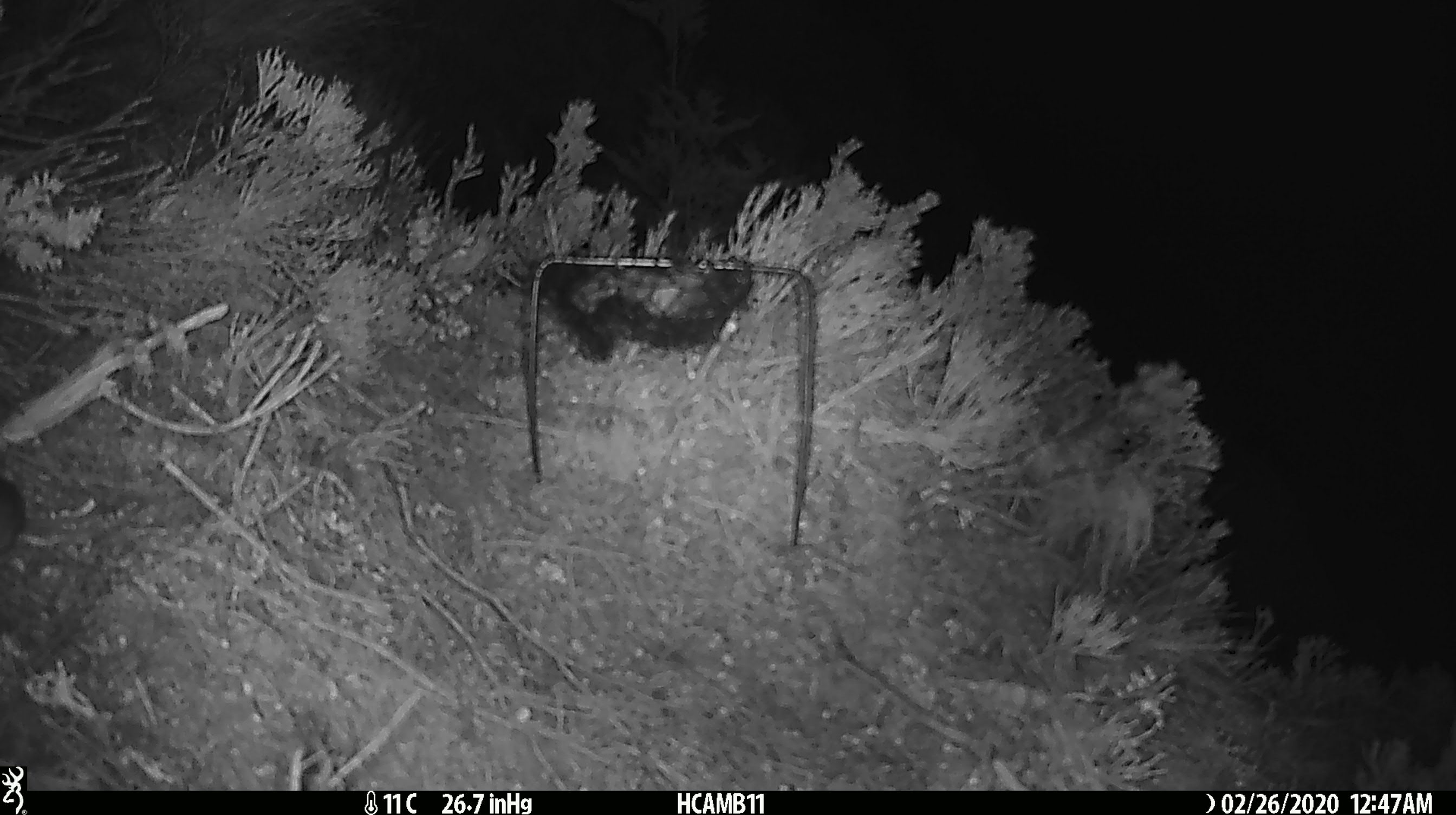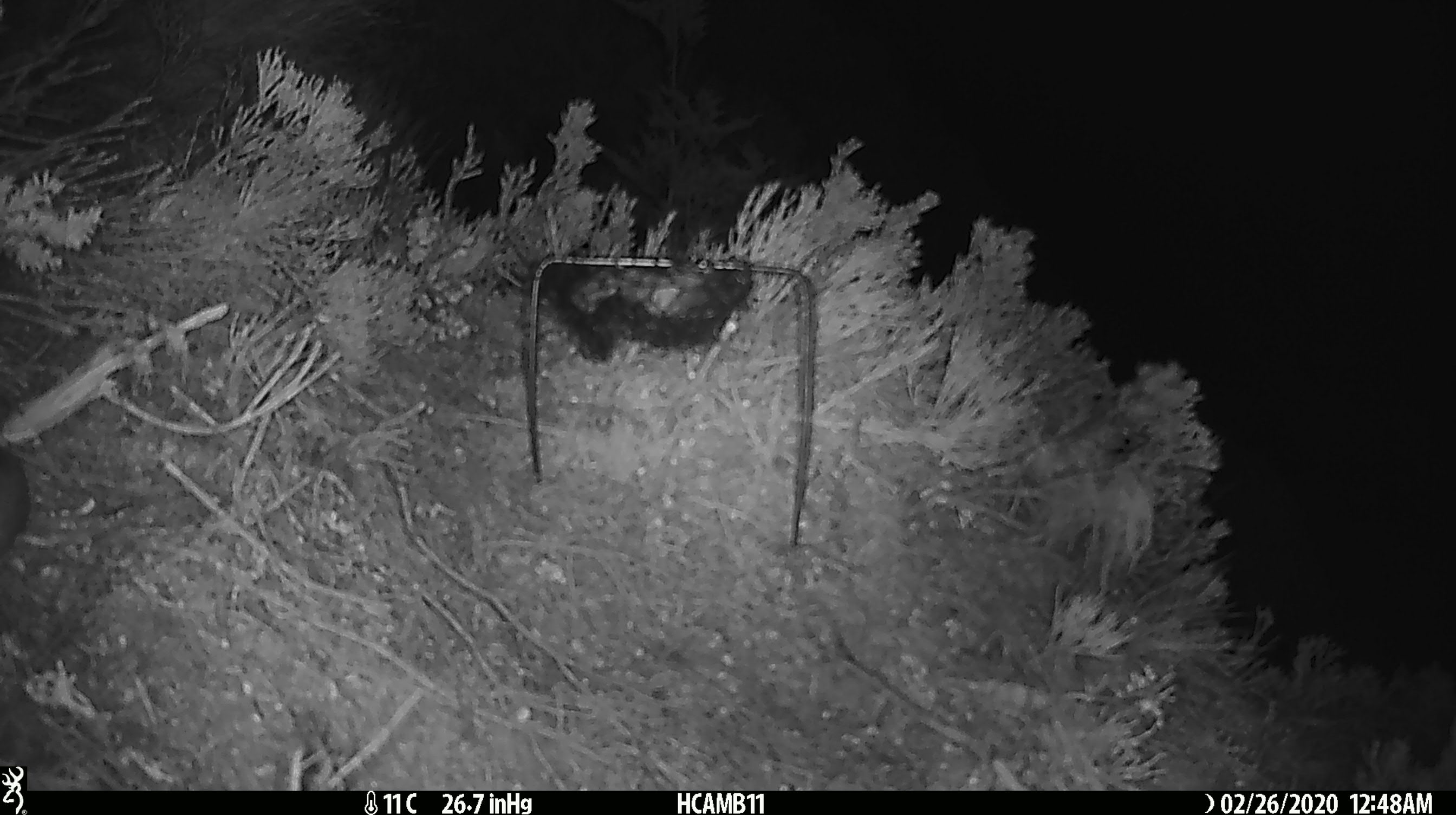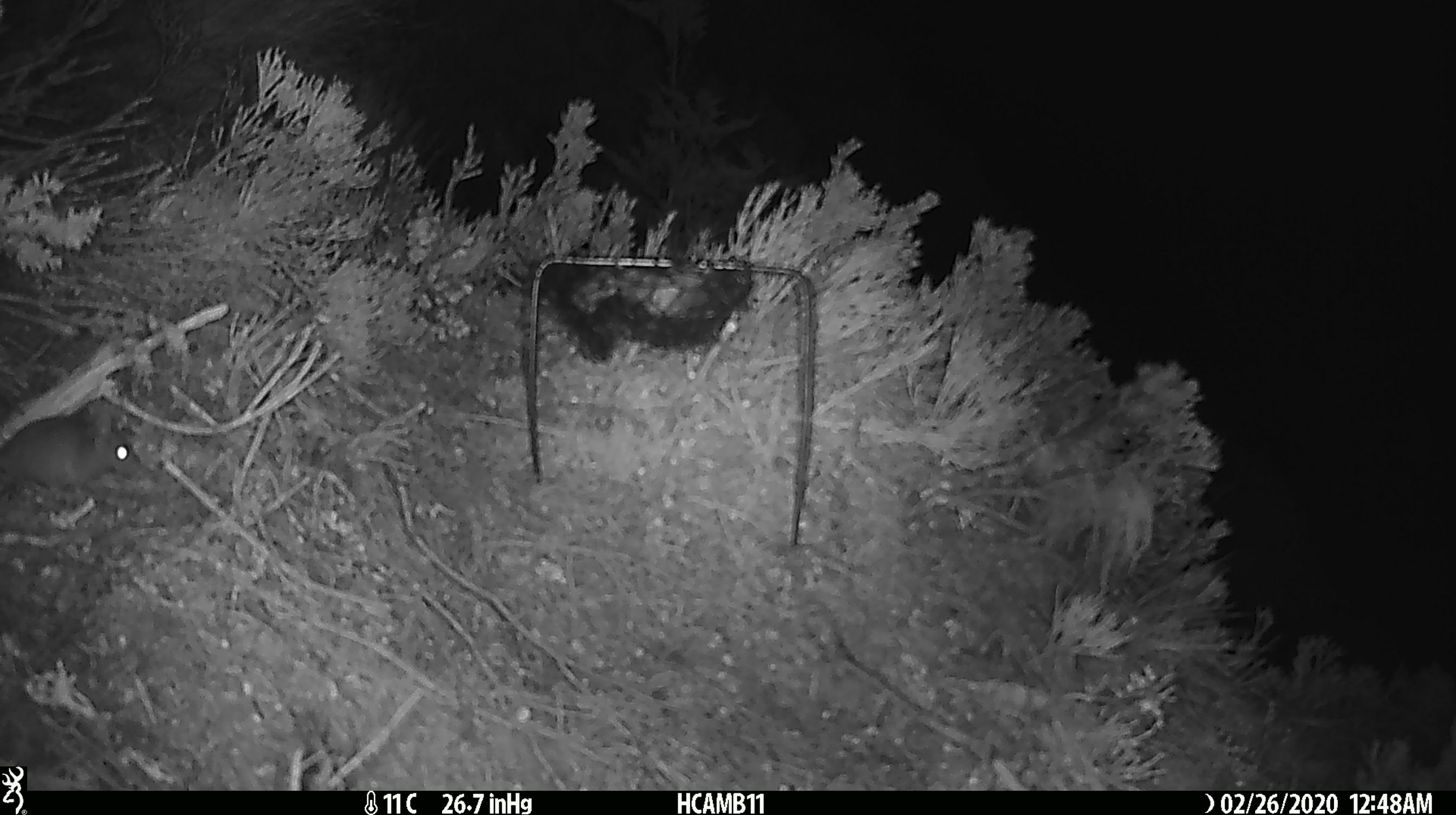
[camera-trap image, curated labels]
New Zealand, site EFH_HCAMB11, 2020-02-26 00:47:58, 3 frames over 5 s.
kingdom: Animalia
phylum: Chordata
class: Mammalia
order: Rodentia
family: Muridae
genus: Mus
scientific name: Mus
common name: mouse